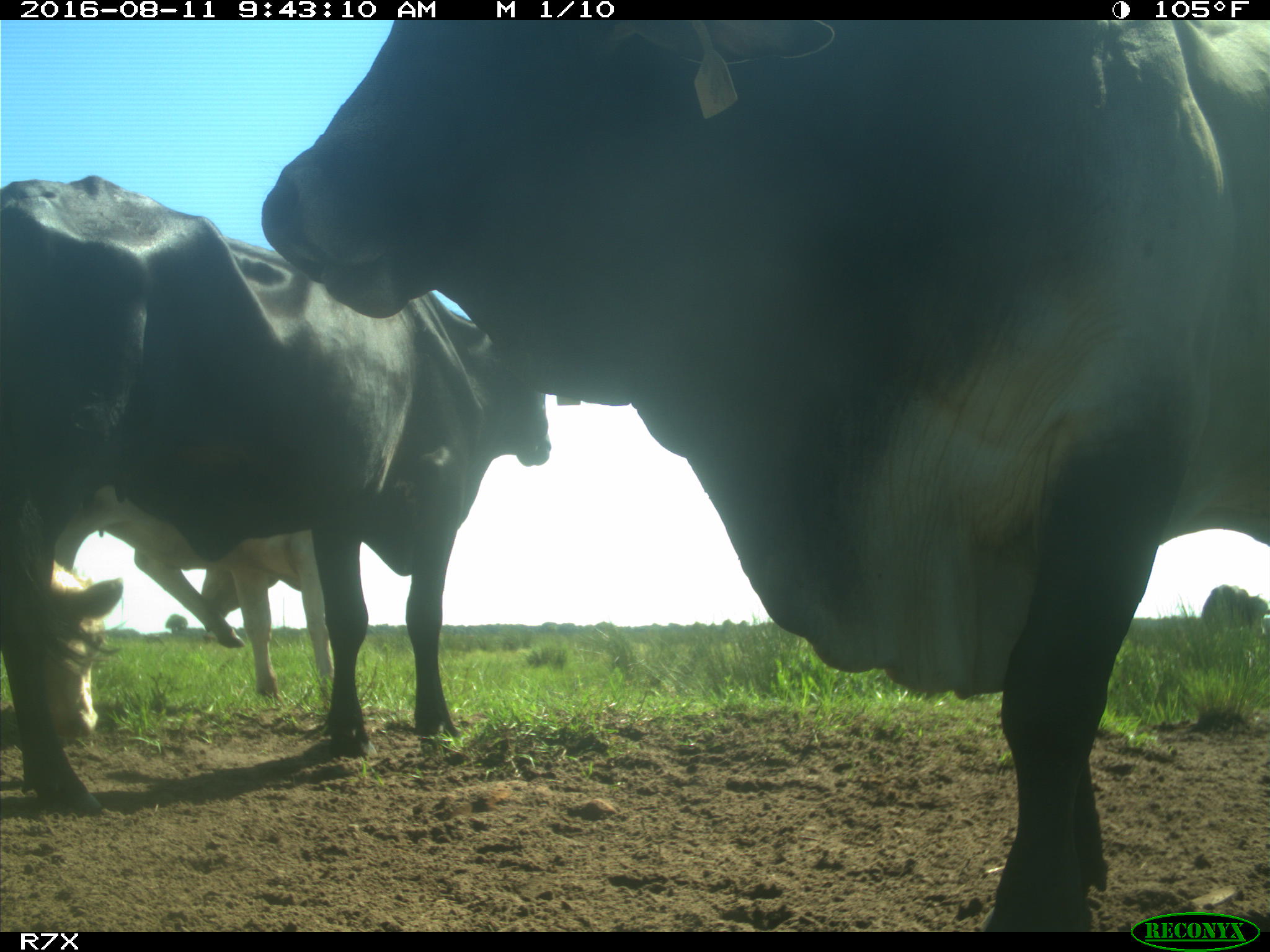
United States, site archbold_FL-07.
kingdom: Animalia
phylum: Chordata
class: Mammalia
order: Artiodactyla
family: Bovidae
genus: Bos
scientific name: Bos taurus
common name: domestic cow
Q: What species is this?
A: Bos taurus (domestic cow).